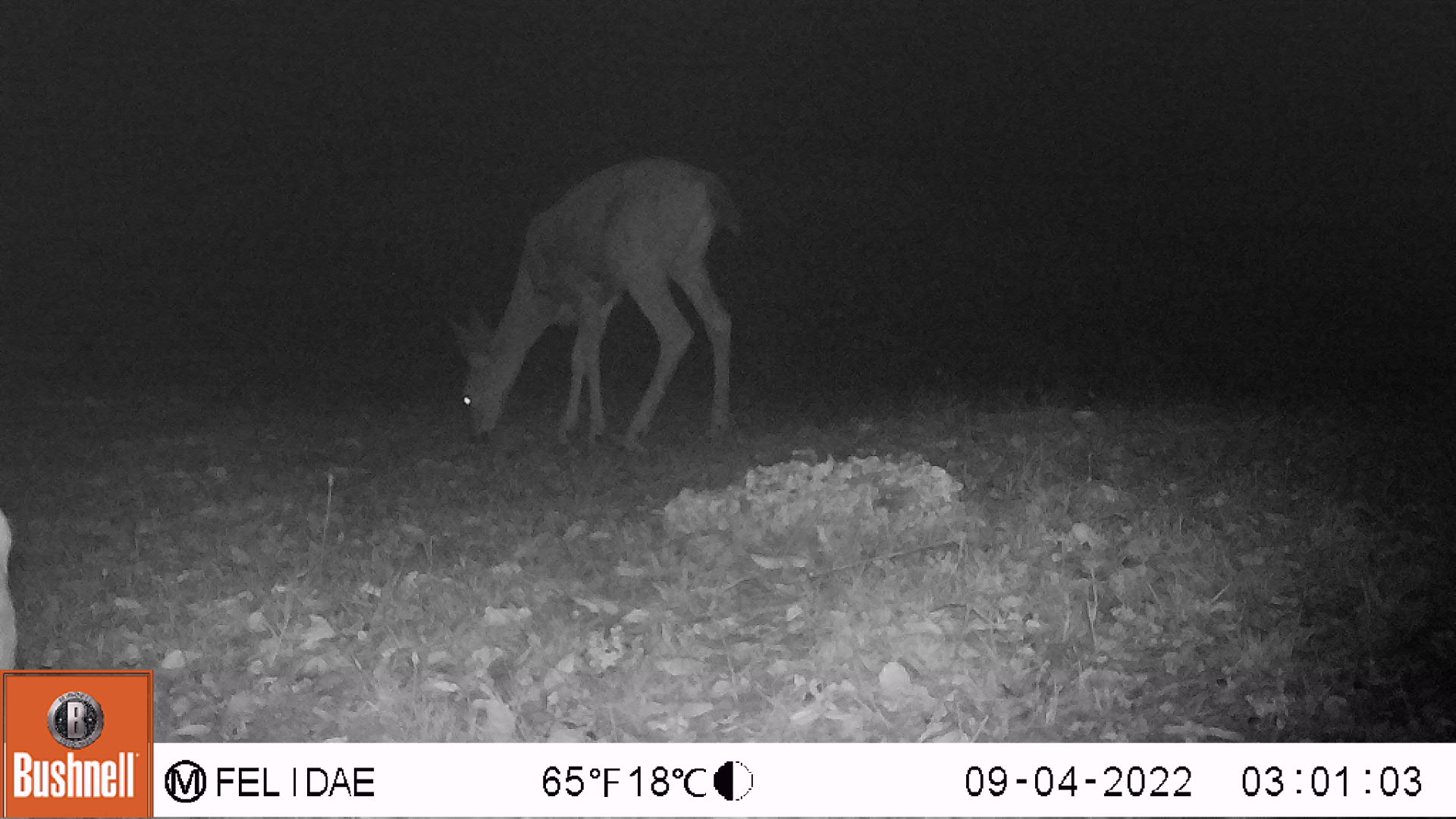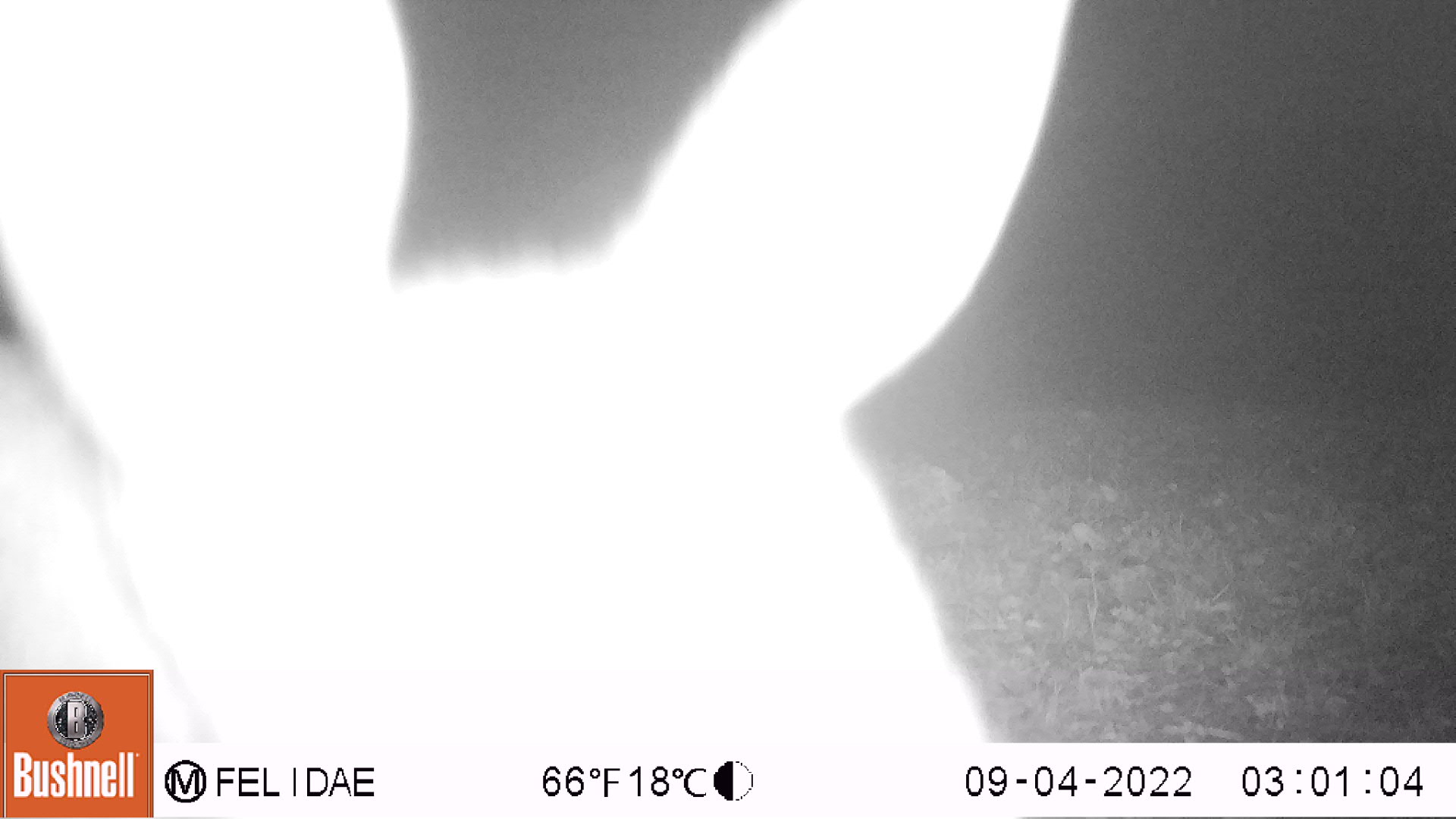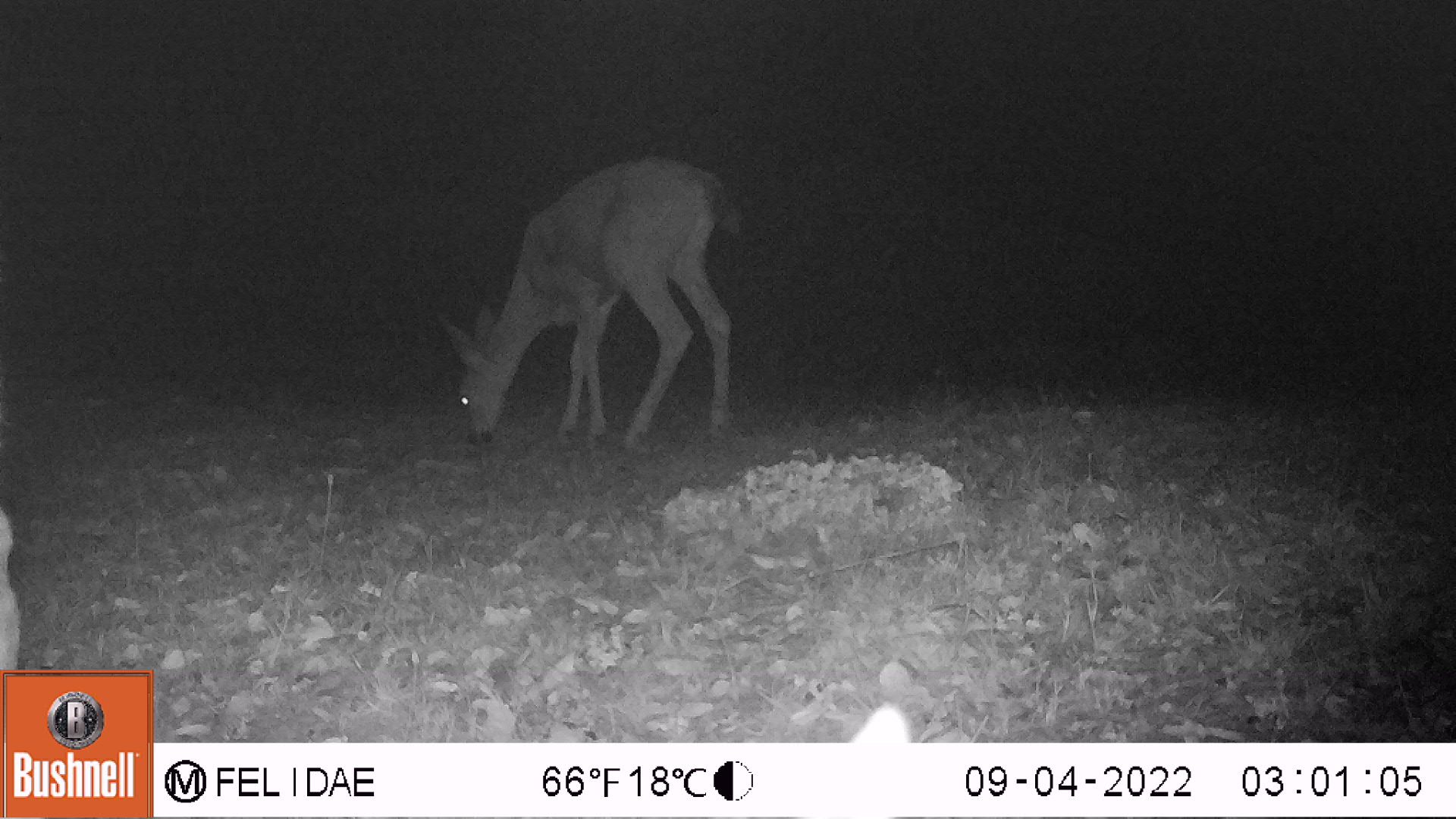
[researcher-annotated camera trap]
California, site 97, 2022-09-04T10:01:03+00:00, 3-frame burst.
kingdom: Animalia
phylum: Chordata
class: Mammalia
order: Artiodactyla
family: Cervidae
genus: Odocoileus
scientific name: Odocoileus hemionus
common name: mule deer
Mule deer (Odocoileus hemionus).